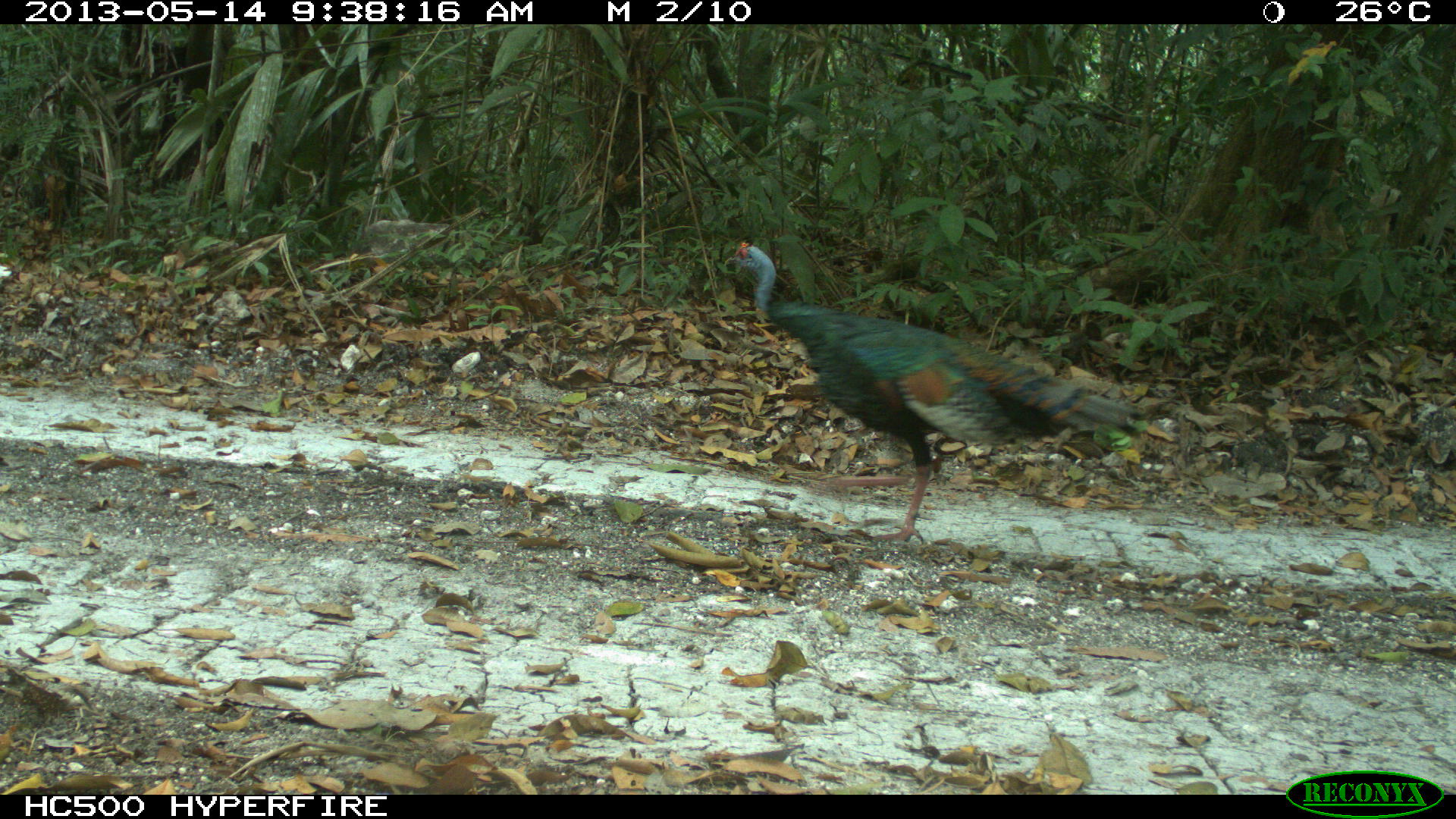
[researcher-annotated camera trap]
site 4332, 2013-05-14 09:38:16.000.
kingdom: Animalia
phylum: Chordata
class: Aves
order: Galliformes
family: Phasianidae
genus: Meleagris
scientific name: Meleagris ocellata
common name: ocellated turkey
Meleagris ocellata (ocellated turkey), count 1, sex male.